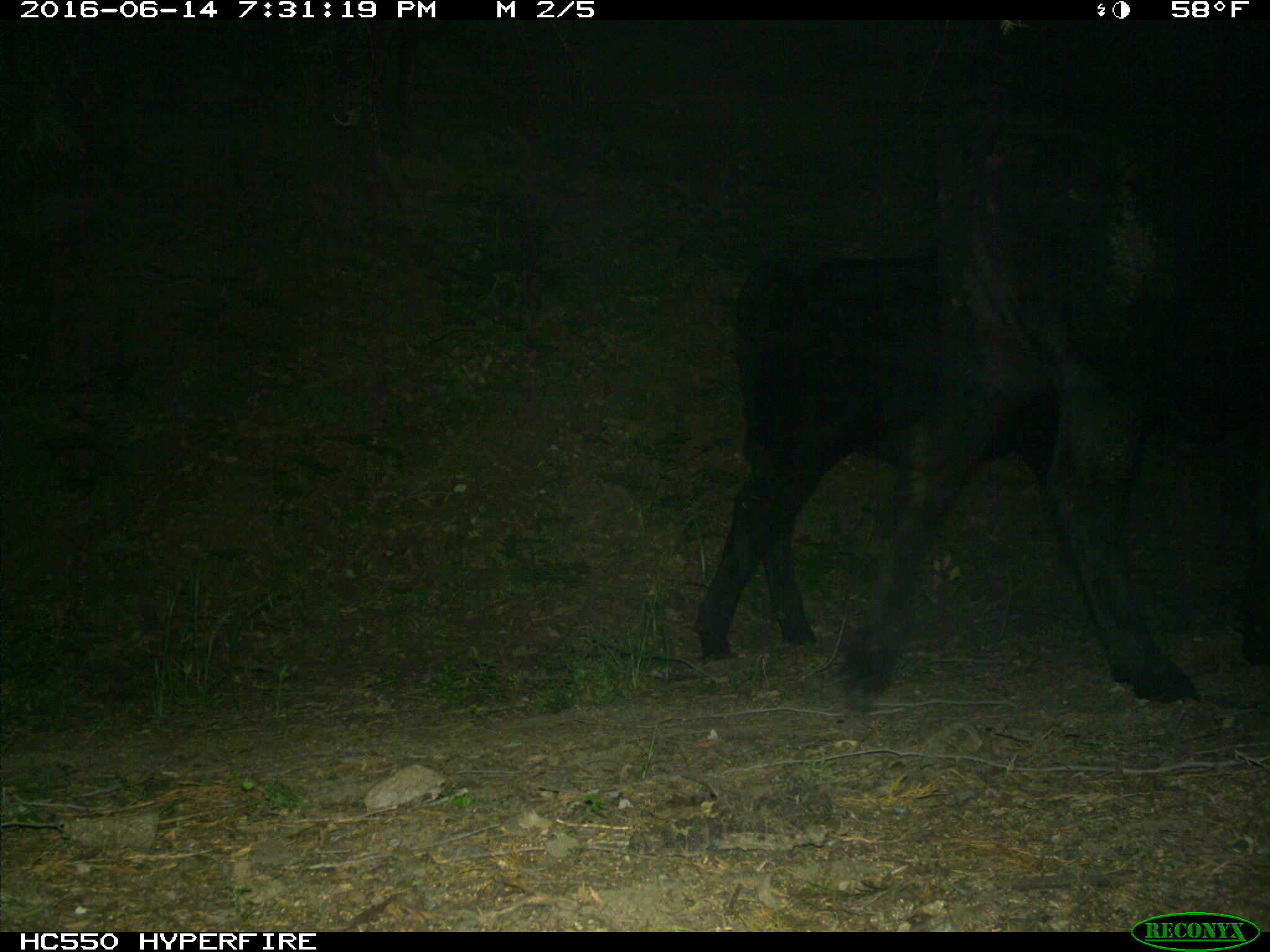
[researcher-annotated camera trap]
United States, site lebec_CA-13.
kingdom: Animalia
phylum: Chordata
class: Mammalia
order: Artiodactyla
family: Bovidae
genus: Bos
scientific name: Bos taurus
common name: domestic cow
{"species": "Bos taurus (domestic cow)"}